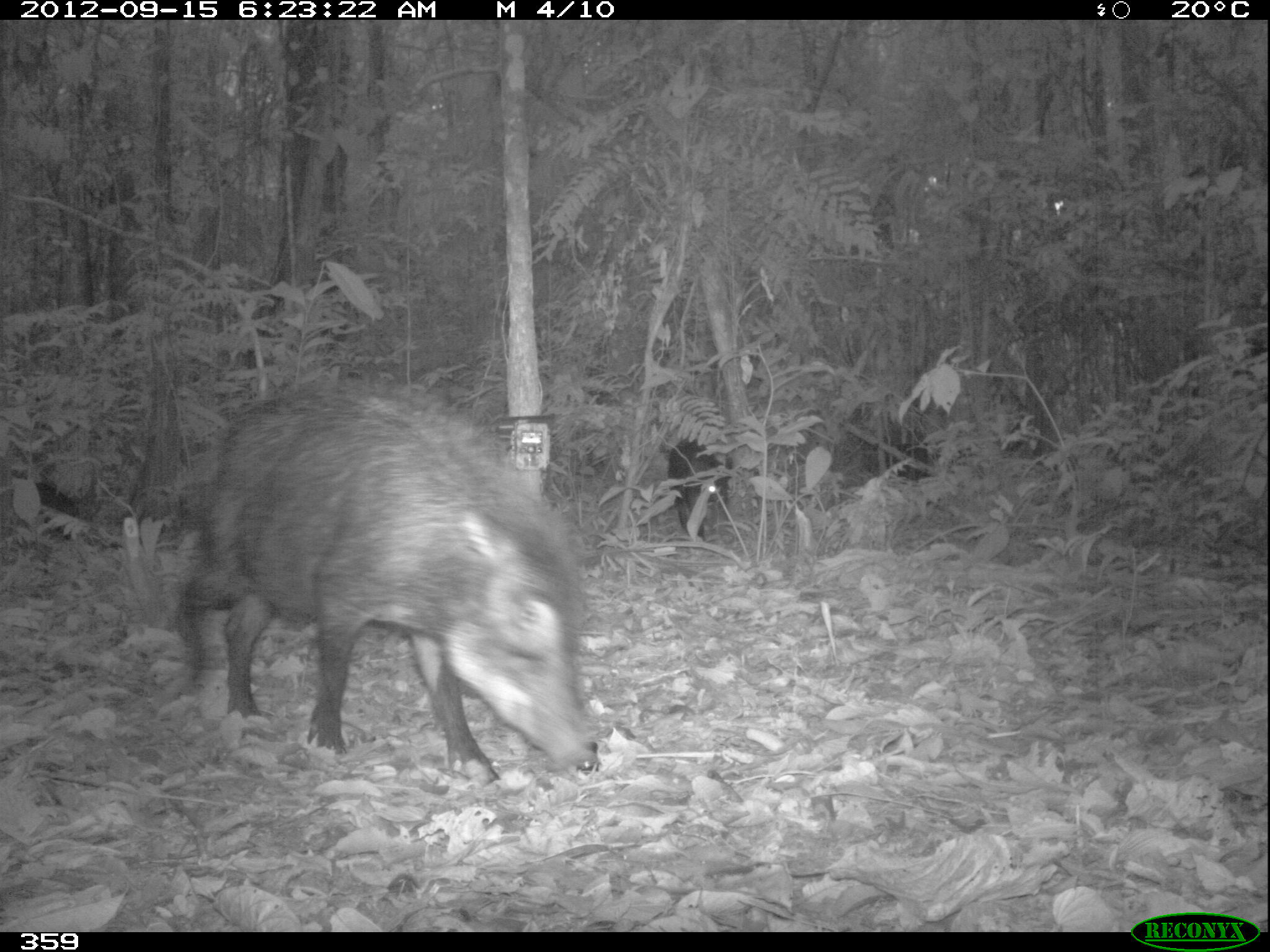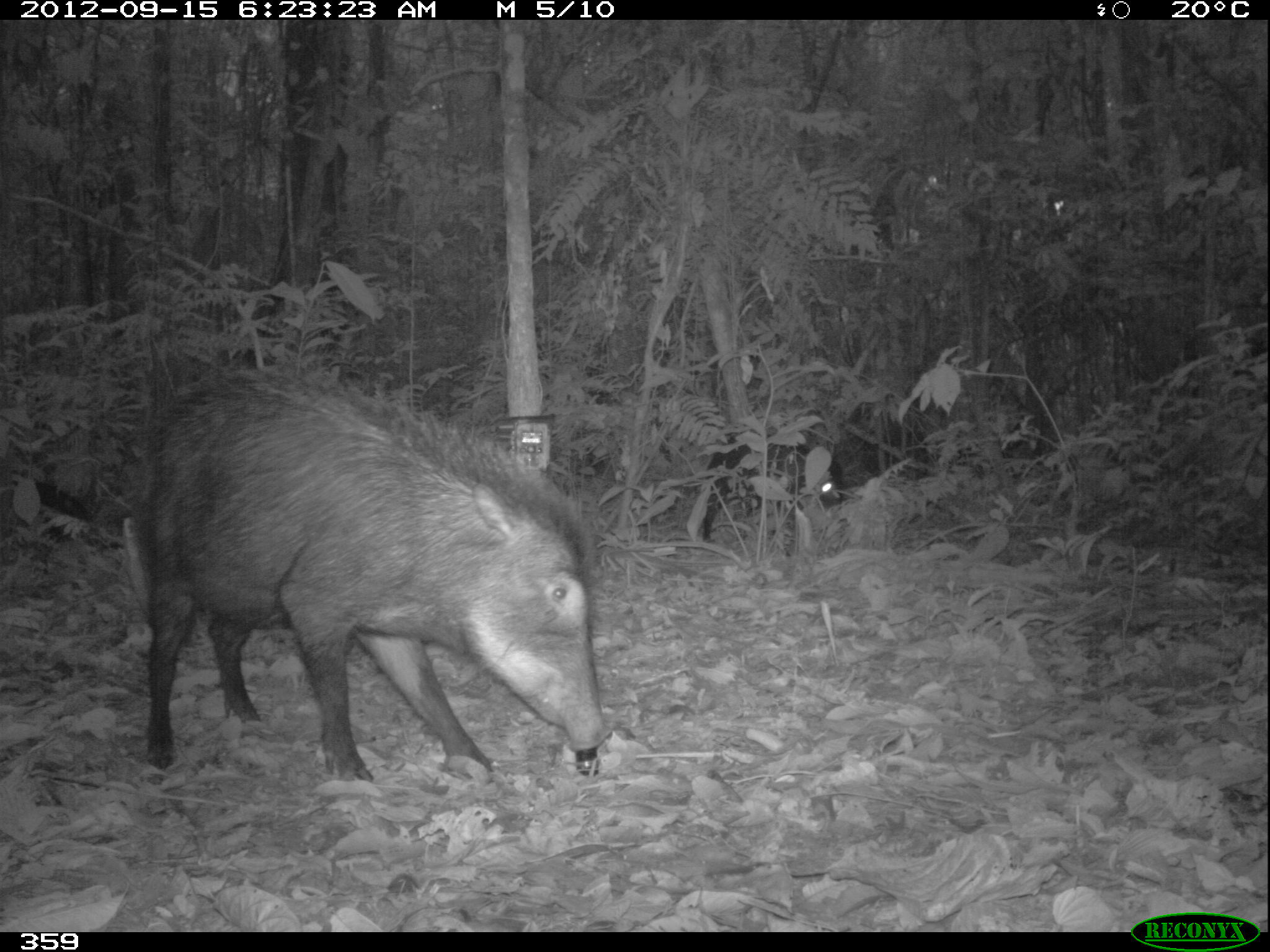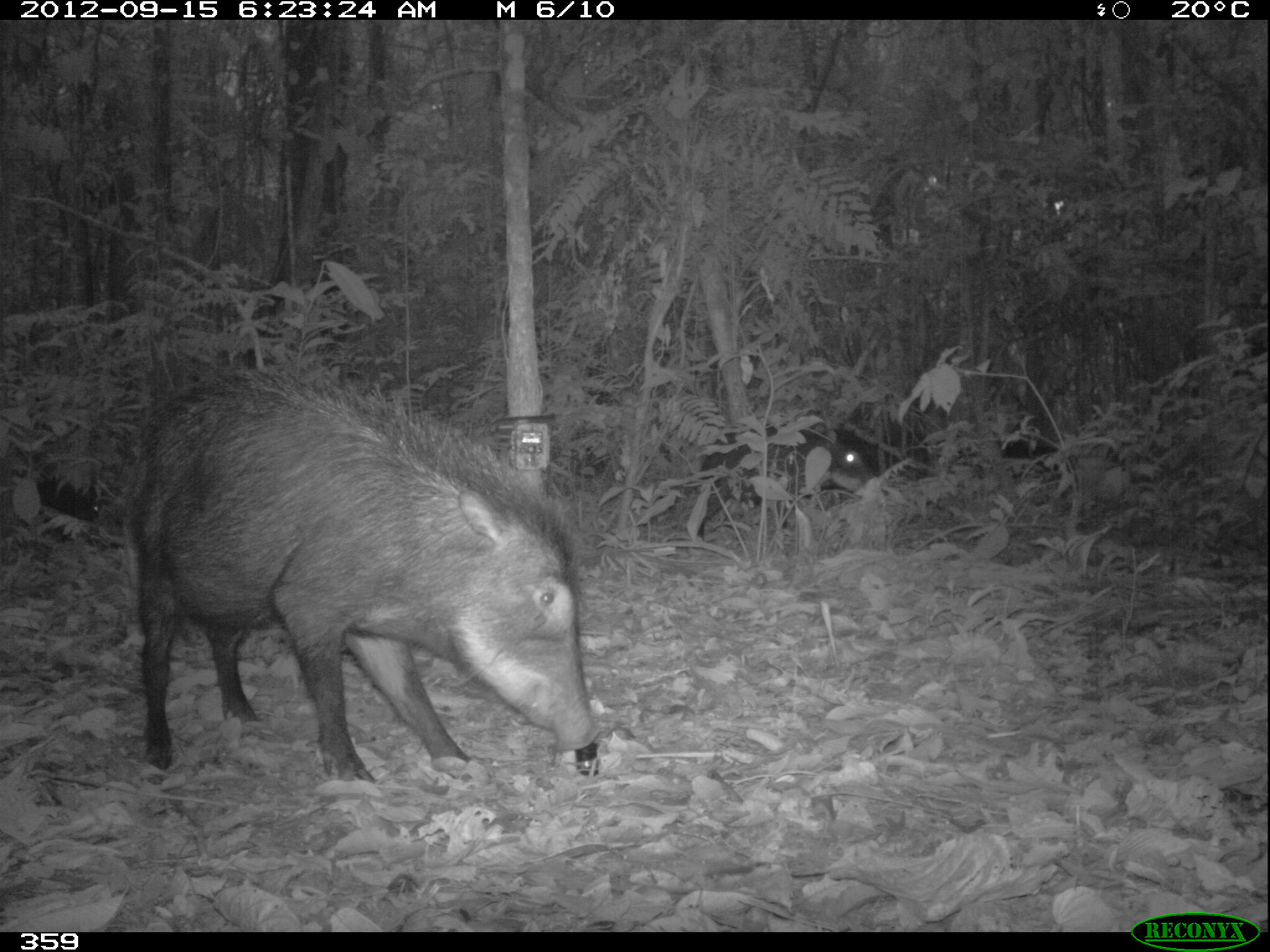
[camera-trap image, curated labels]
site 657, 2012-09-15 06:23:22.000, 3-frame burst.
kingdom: Animalia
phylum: Chordata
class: Mammalia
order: Artiodactyla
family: Tayassuidae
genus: Tayassu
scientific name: Tayassu pecari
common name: white-lipped peccary